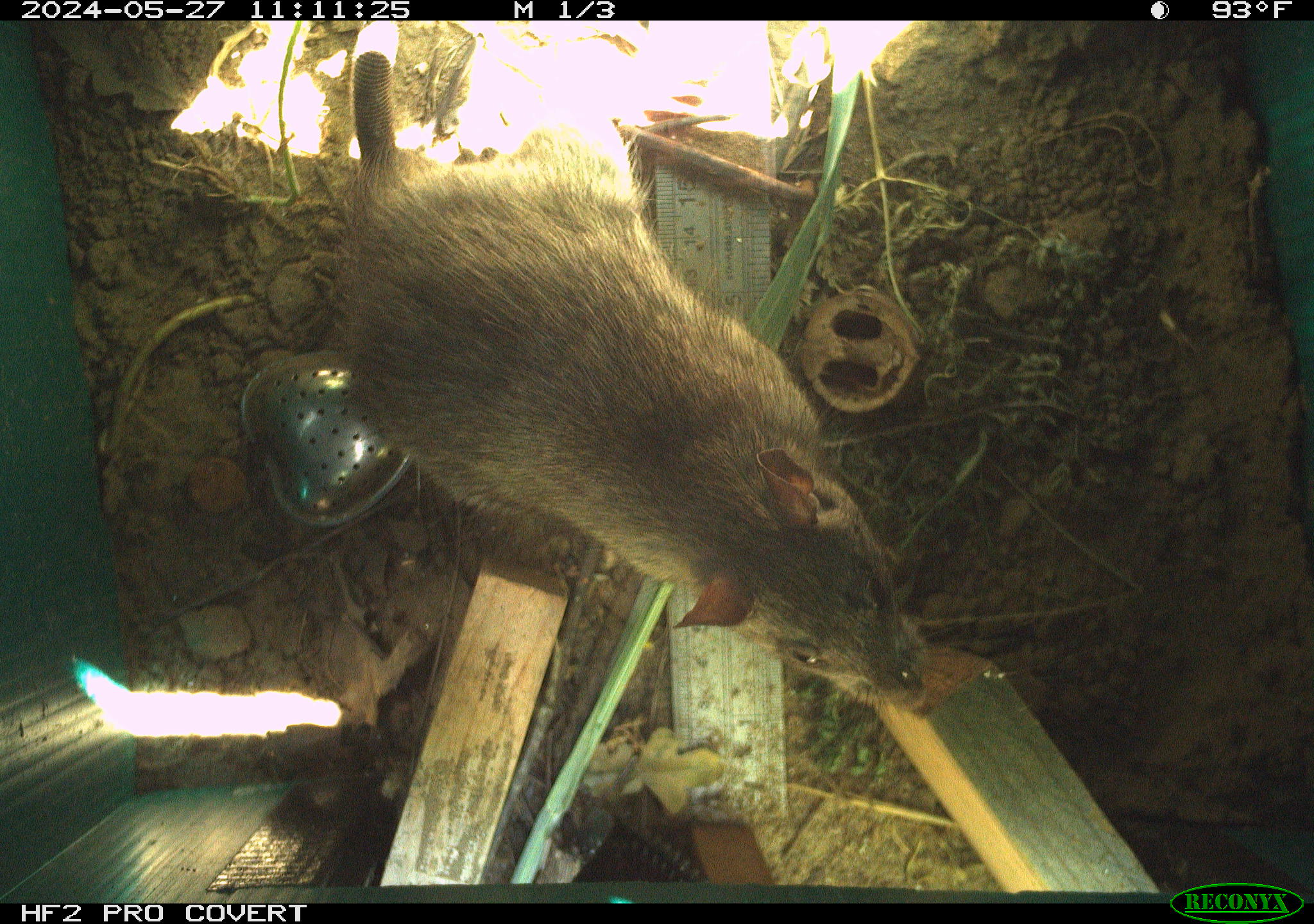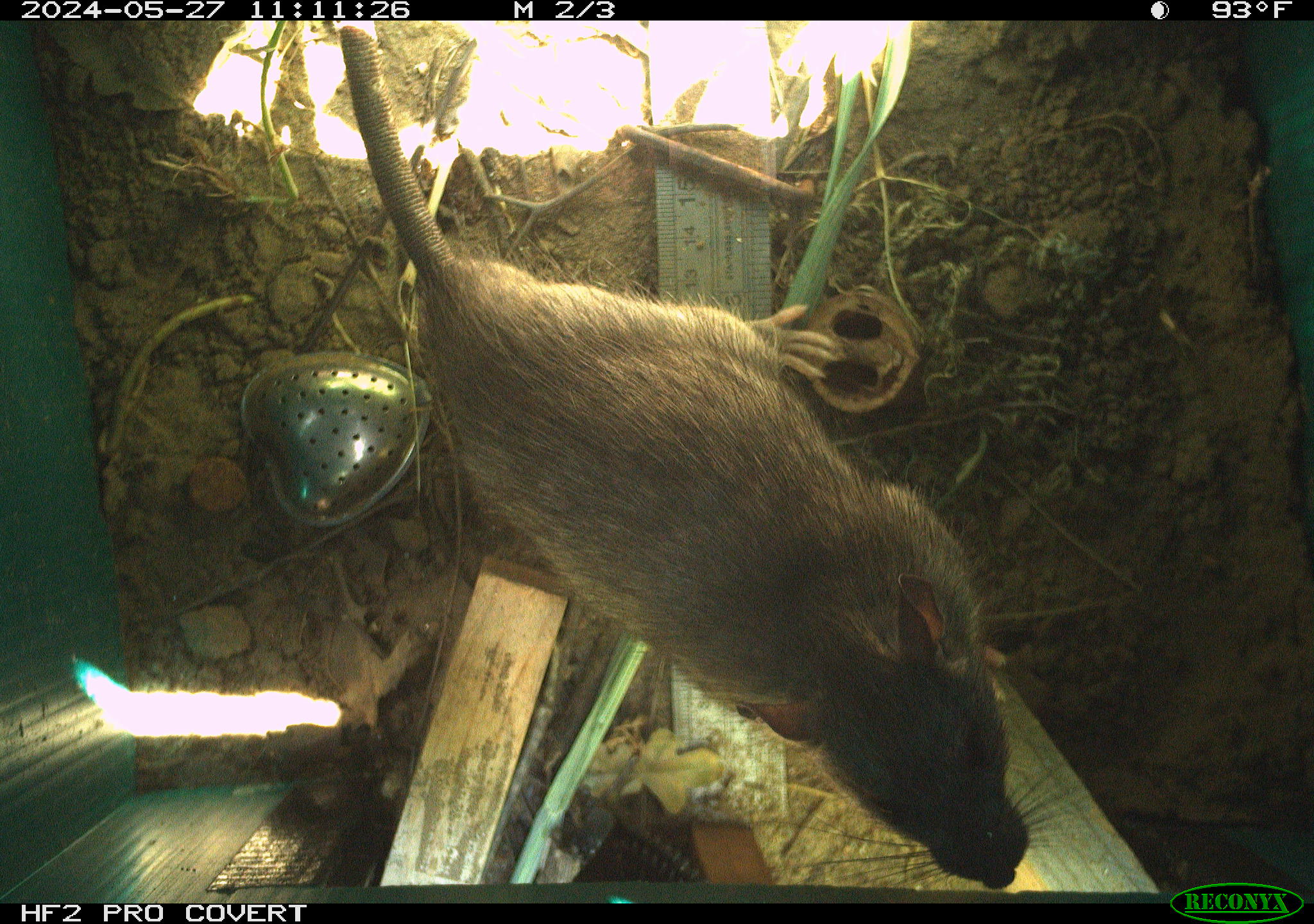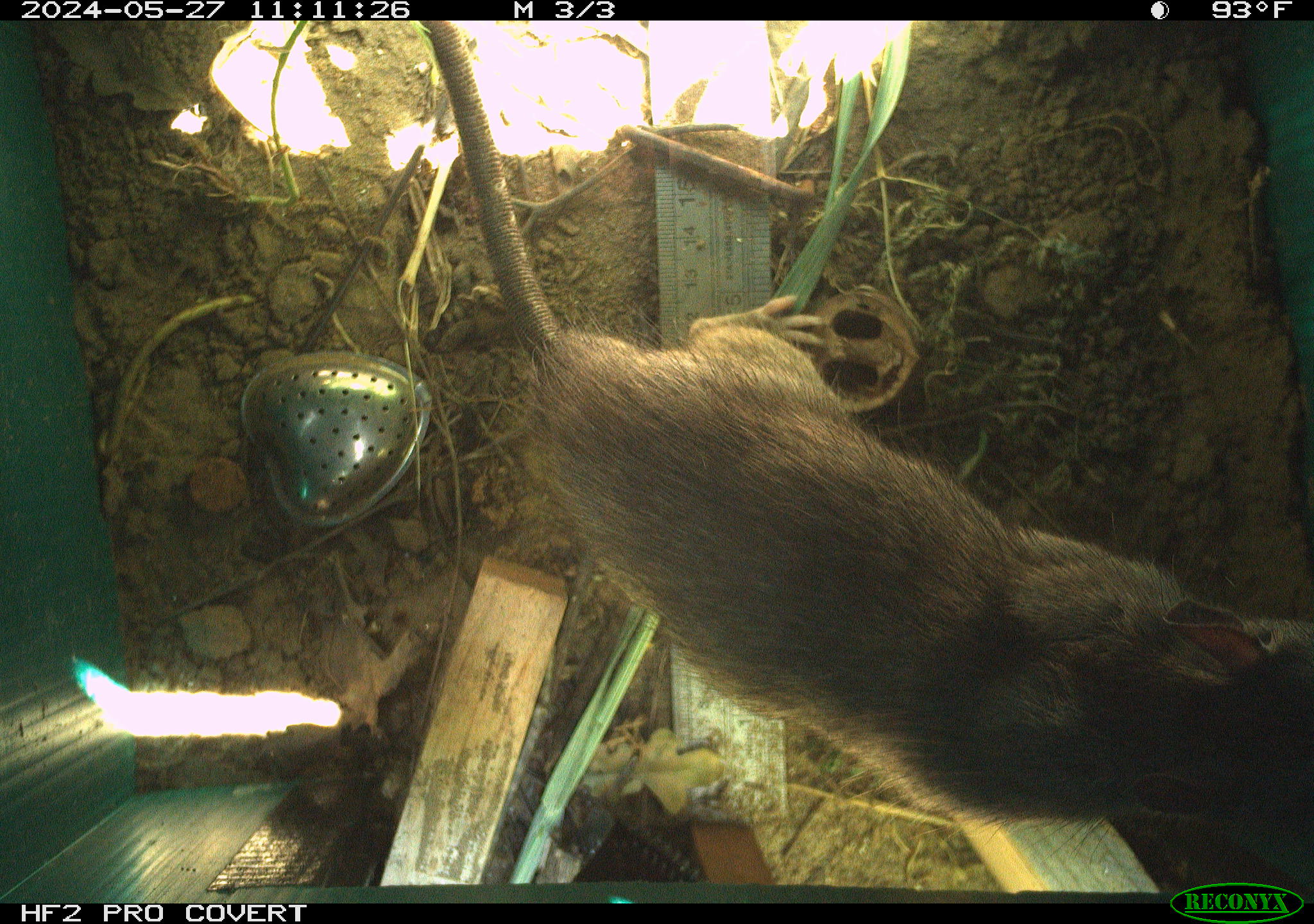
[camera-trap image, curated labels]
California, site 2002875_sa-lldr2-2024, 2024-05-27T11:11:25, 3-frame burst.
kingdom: Animalia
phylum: Chordata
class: Mammalia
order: Rodentia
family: Muridae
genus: Rattus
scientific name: Rattus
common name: rat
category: rattus species